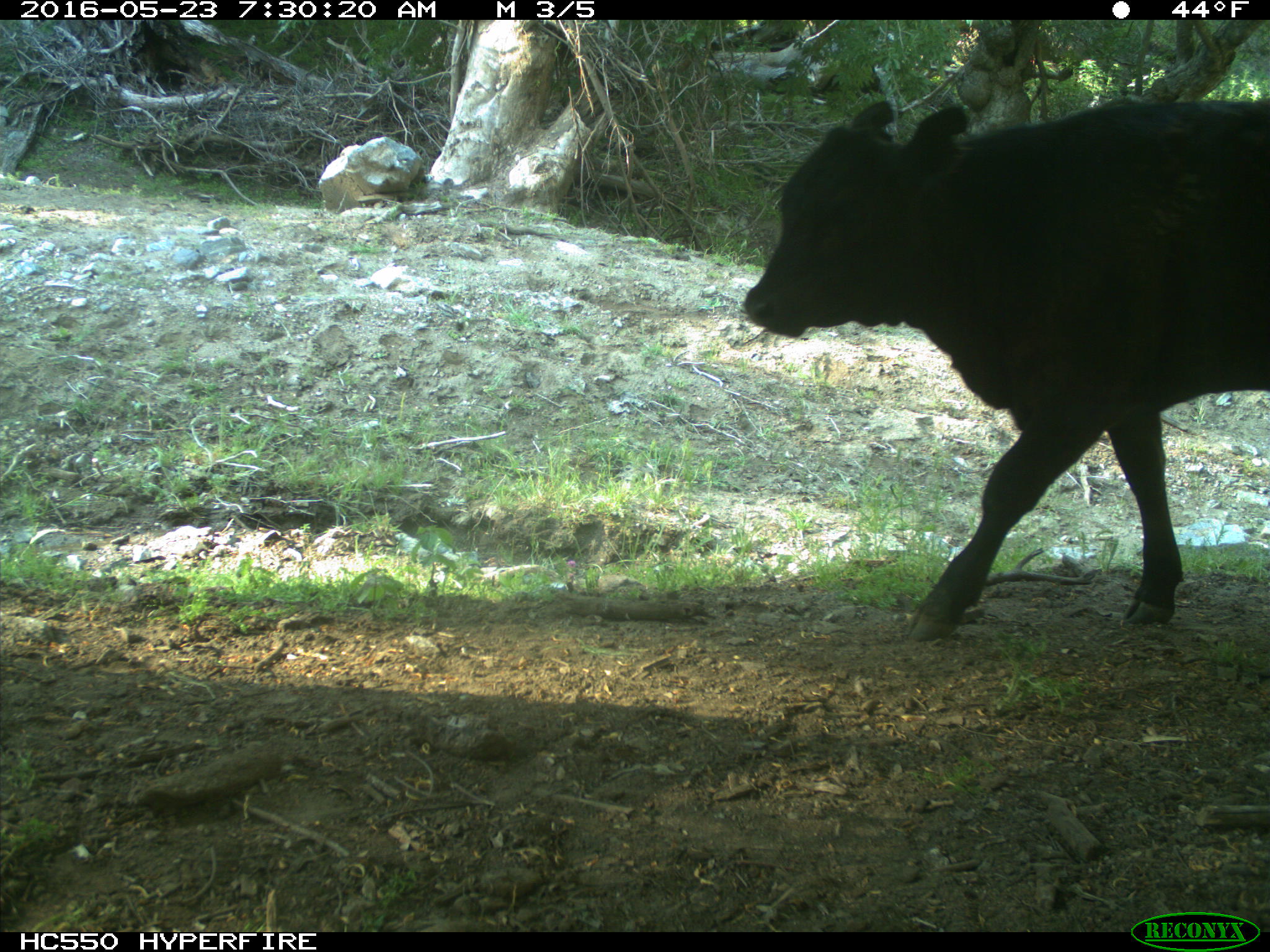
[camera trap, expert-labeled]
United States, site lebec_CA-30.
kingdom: Animalia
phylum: Chordata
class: Mammalia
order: Artiodactyla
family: Bovidae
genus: Bos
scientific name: Bos taurus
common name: domestic cow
Bos taurus (domestic cow).